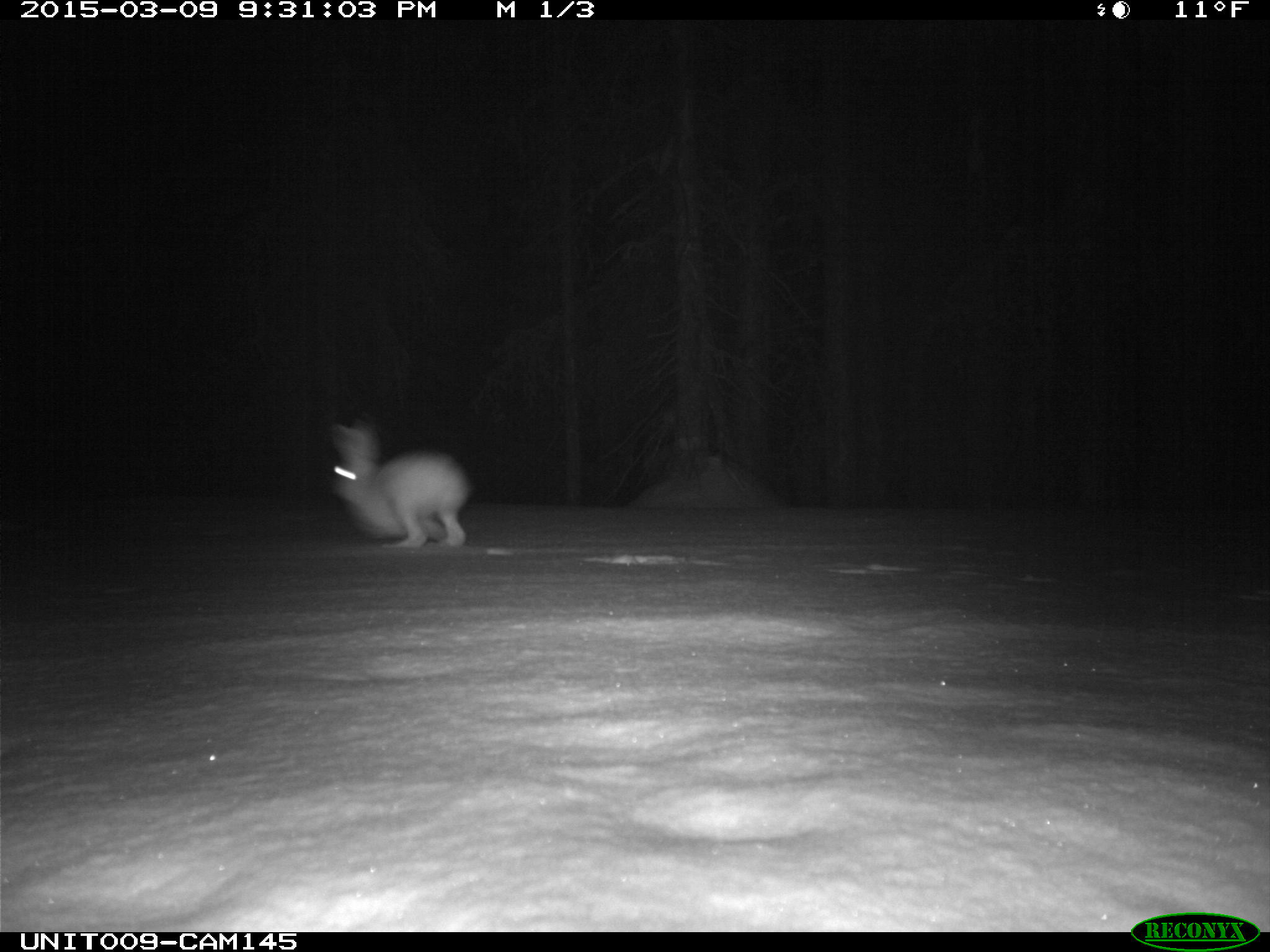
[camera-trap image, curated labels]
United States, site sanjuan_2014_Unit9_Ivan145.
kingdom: Animalia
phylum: Chordata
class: Mammalia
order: Lagomorpha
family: Leporidae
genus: Lepus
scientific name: Lepus americanus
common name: snowshoe hare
Lepus americanus (snowshoe hare).